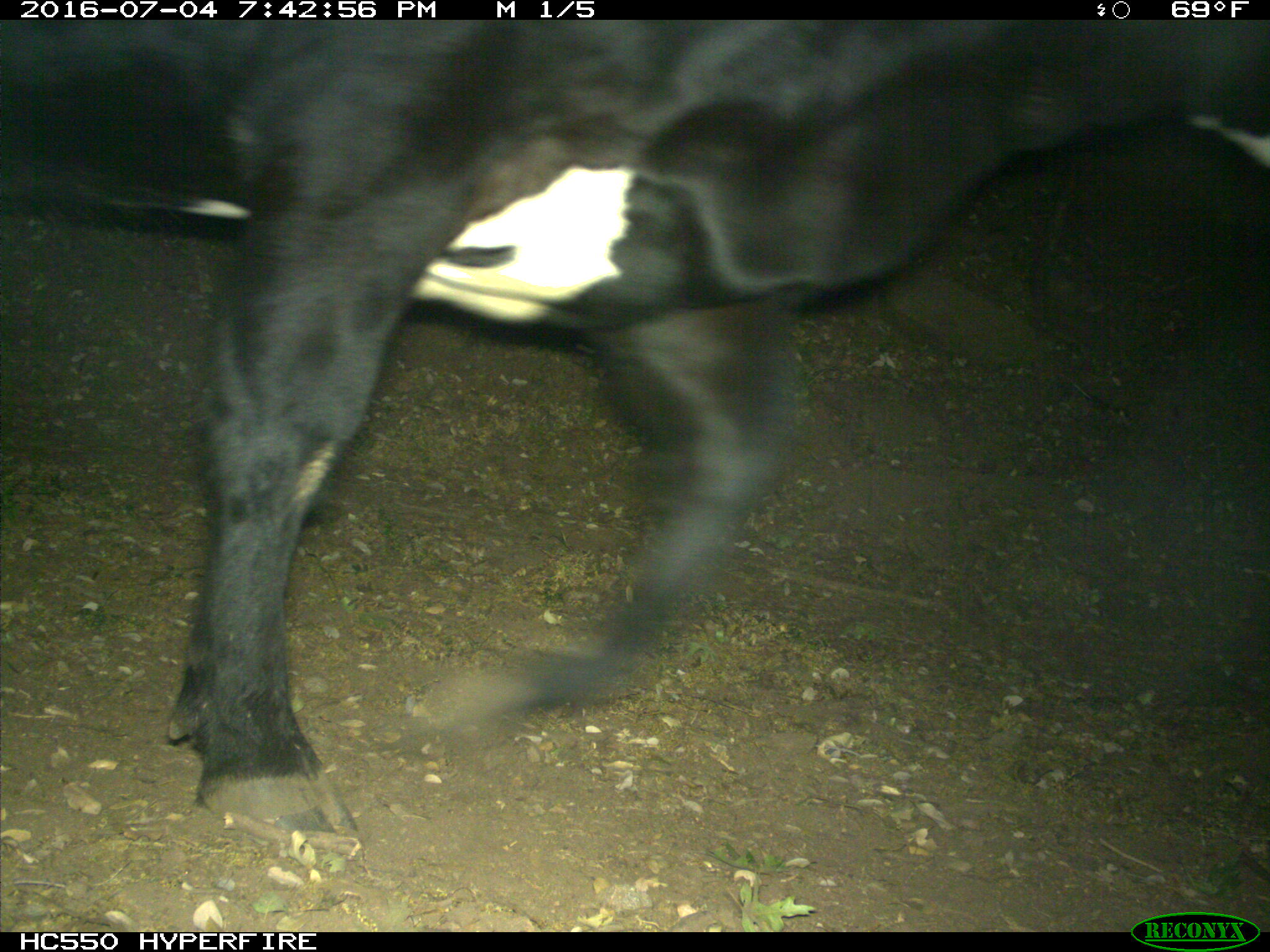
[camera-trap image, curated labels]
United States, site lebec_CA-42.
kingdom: Animalia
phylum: Chordata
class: Mammalia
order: Artiodactyla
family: Bovidae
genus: Bos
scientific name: Bos taurus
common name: domestic cow